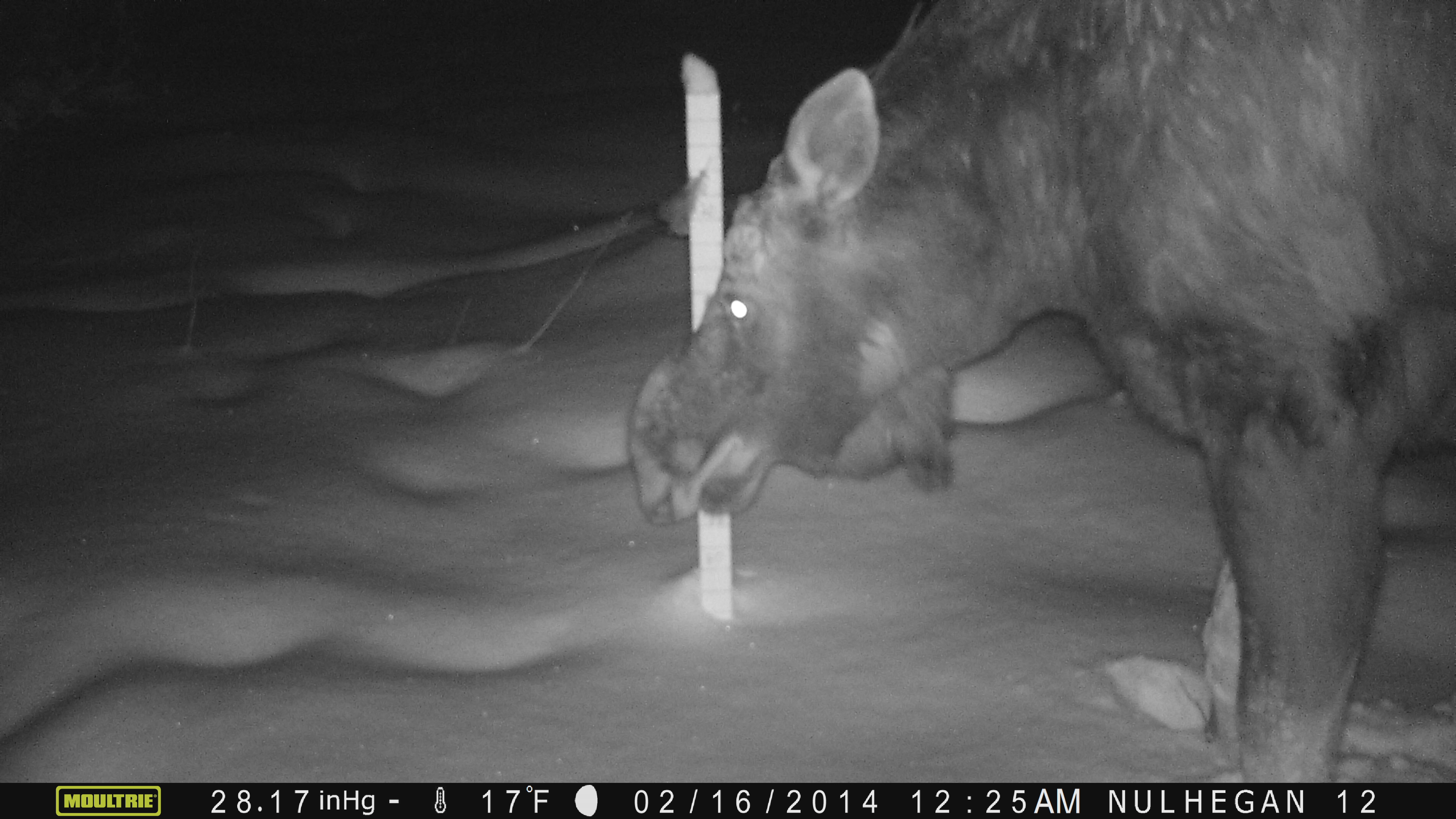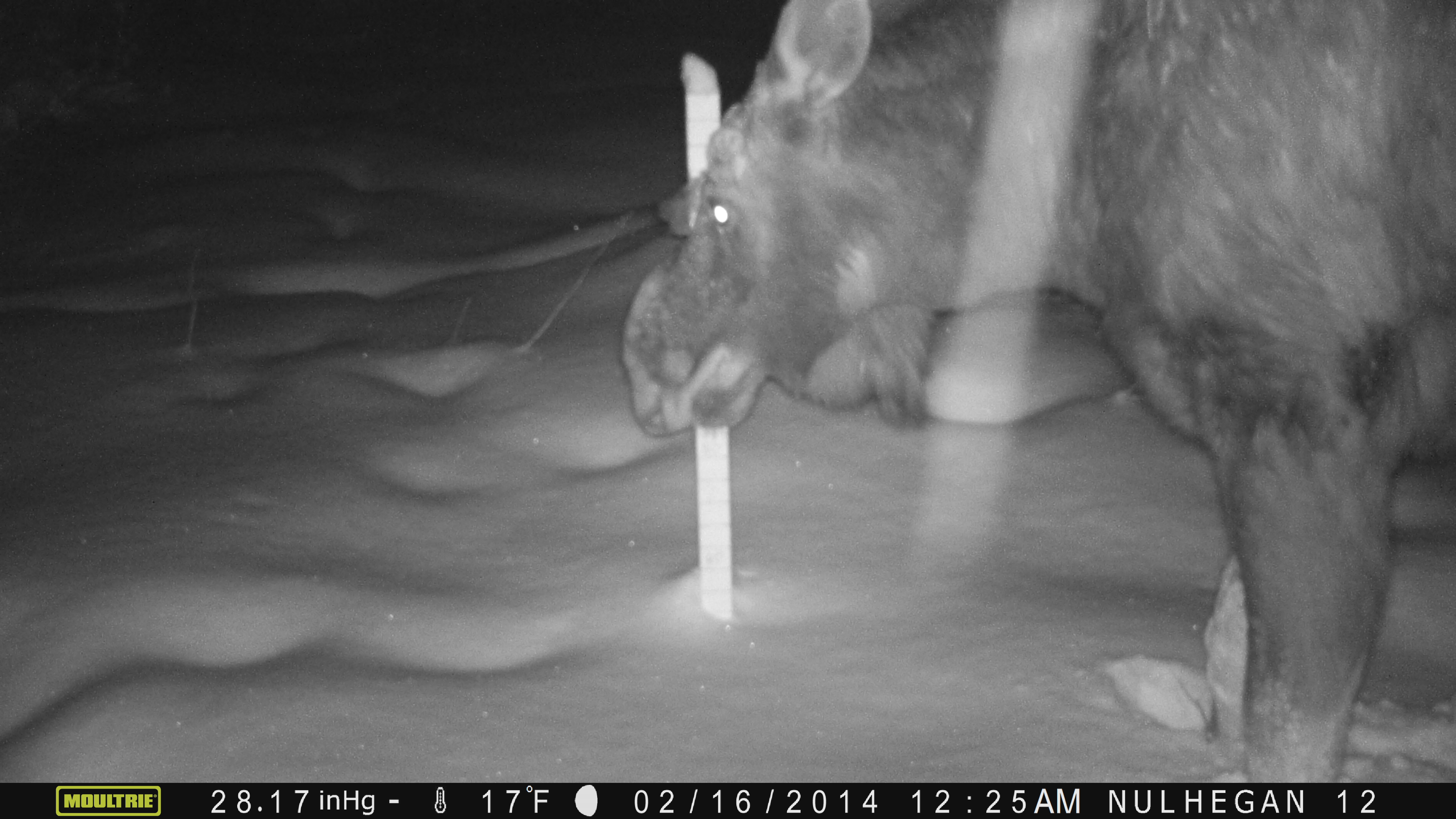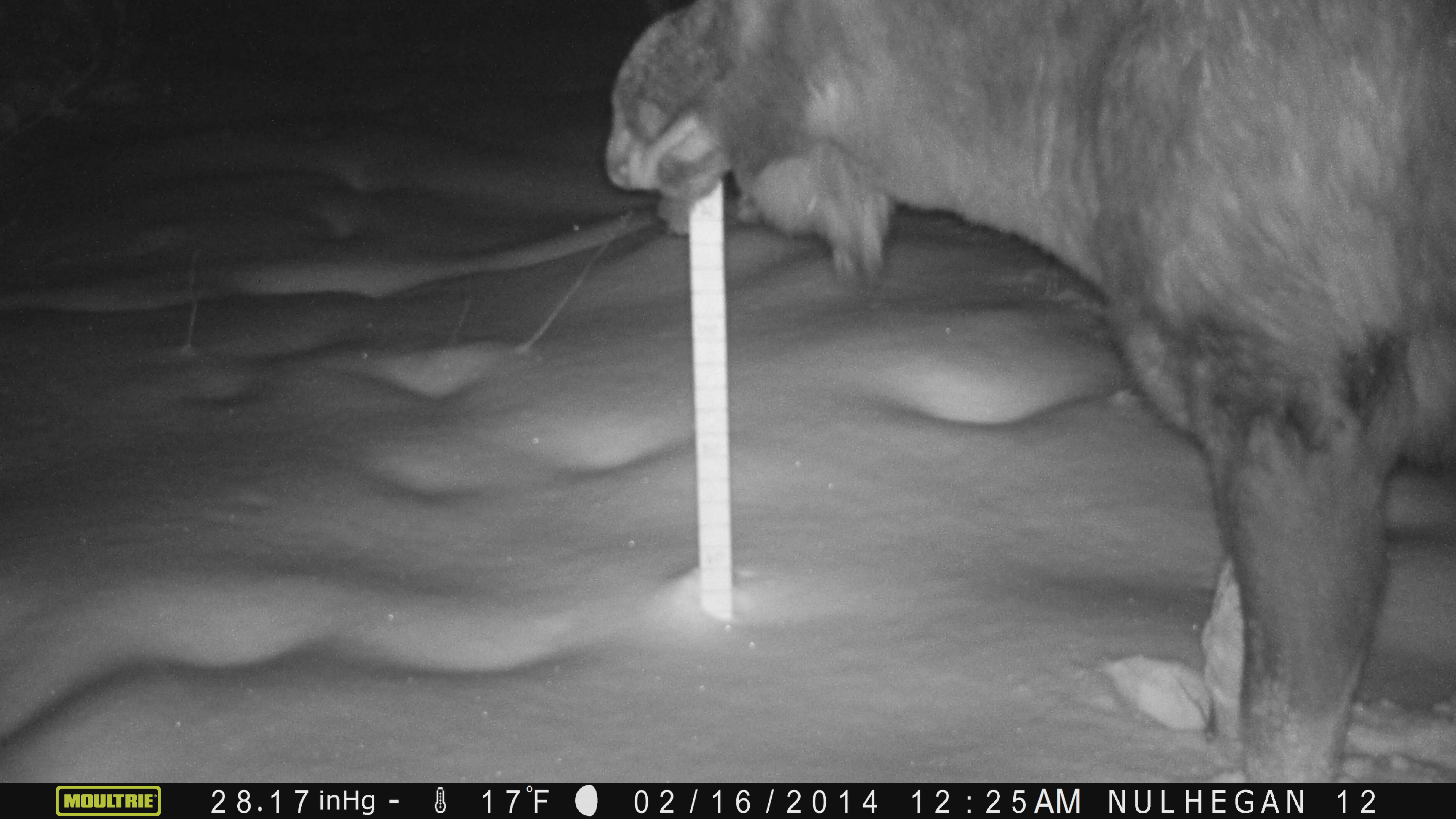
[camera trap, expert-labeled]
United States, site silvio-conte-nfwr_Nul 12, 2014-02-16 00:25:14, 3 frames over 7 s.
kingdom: Animalia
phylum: Chordata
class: Mammalia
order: Artiodactyla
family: Cervidae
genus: Alces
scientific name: Alces alces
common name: moose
Moose (Alces alces).